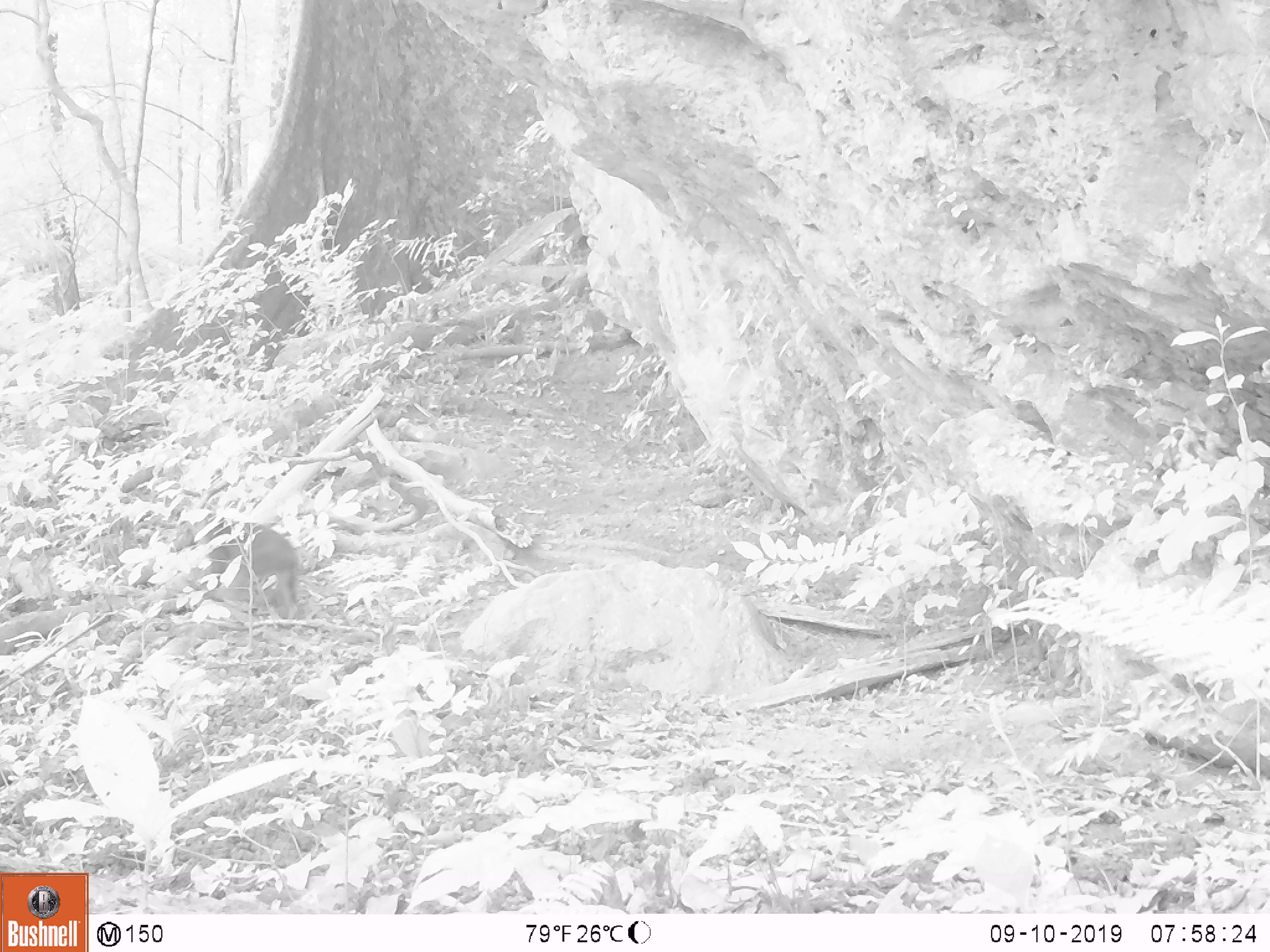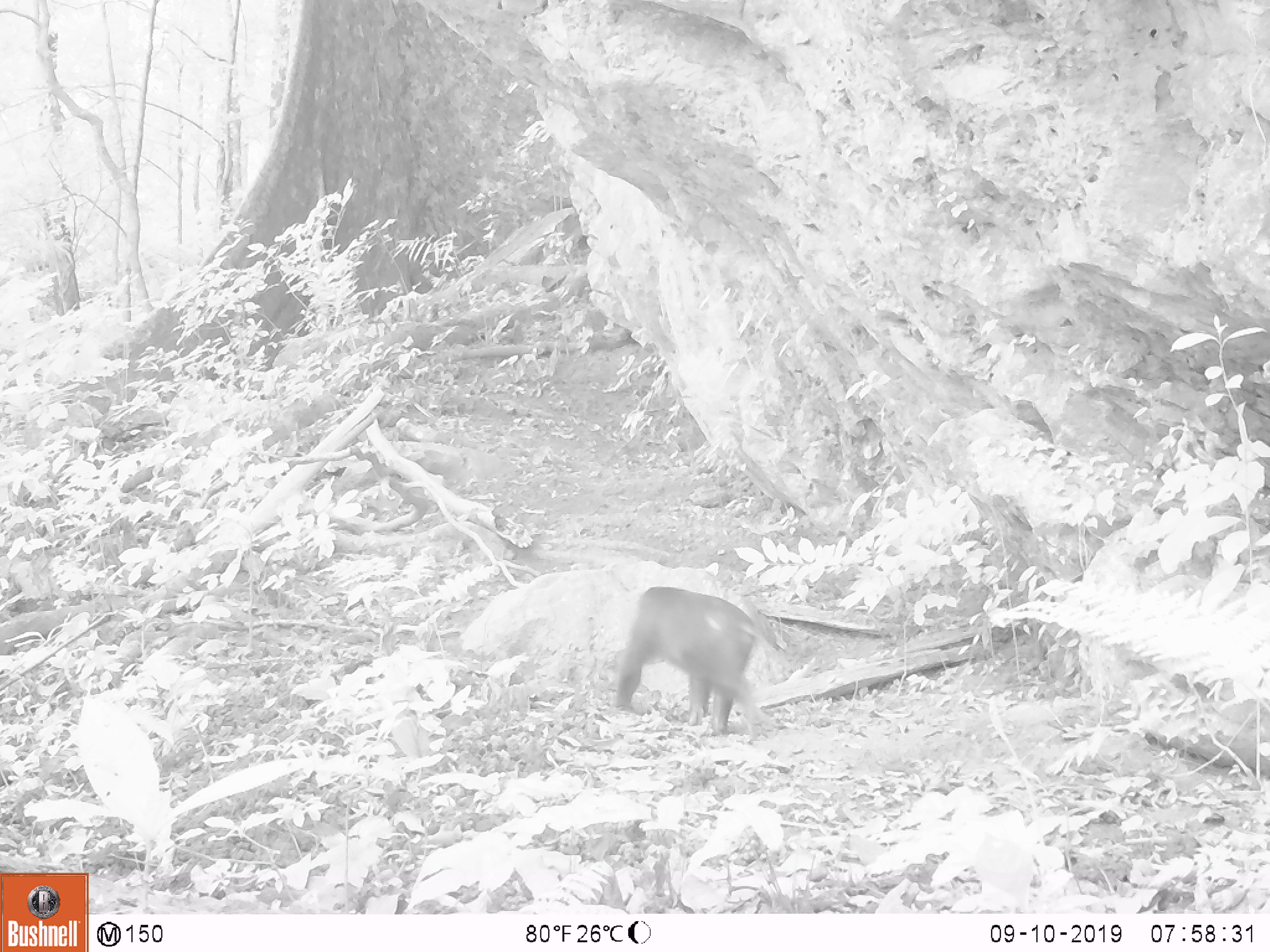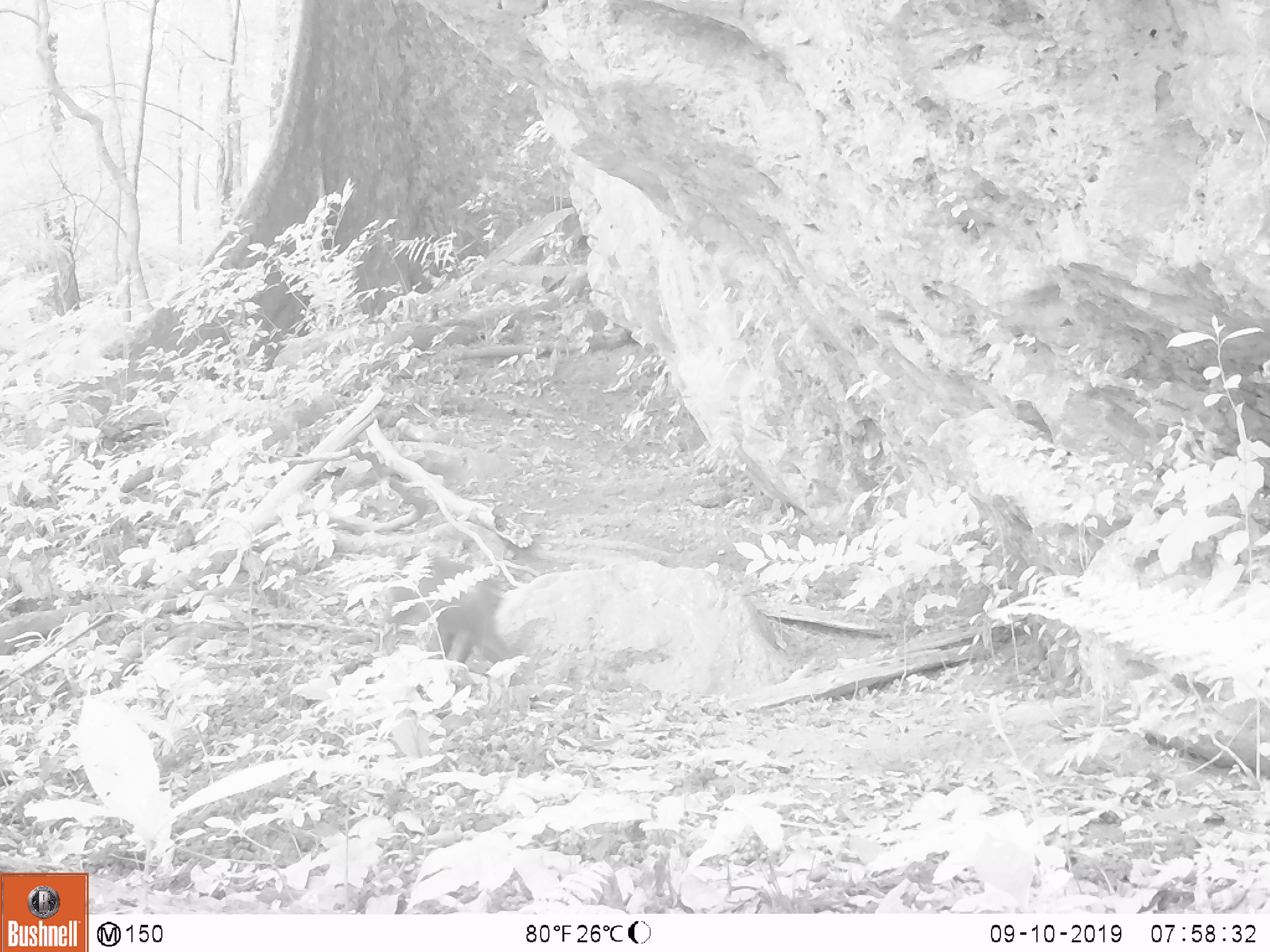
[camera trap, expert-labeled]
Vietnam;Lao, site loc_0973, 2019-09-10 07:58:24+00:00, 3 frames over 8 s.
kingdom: Animalia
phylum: Chordata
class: Mammalia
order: Primates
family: Cercopithecidae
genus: Macaca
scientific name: Macaca arctoides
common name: stump-tailed macaque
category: stump tailed macaque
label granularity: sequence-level